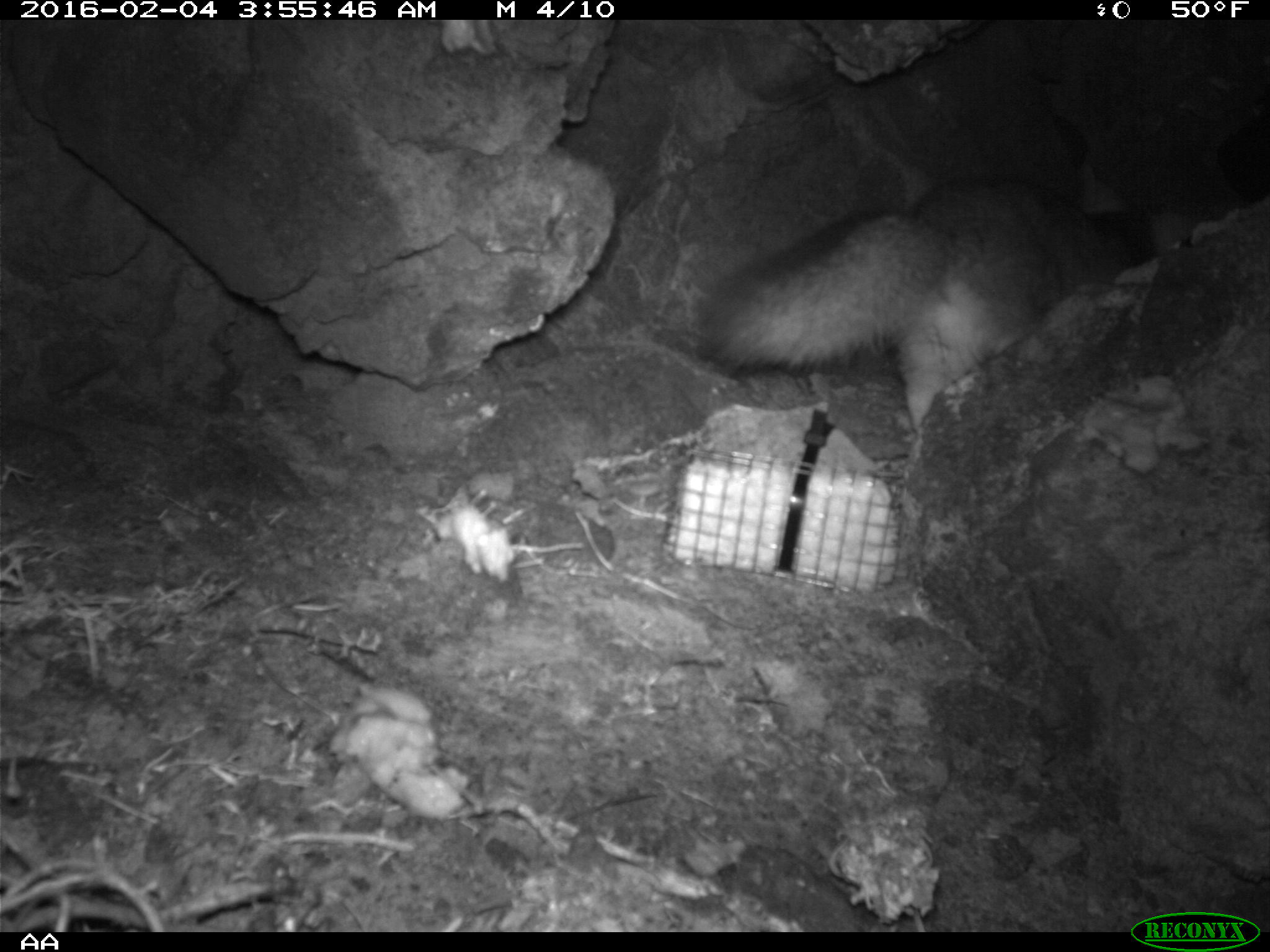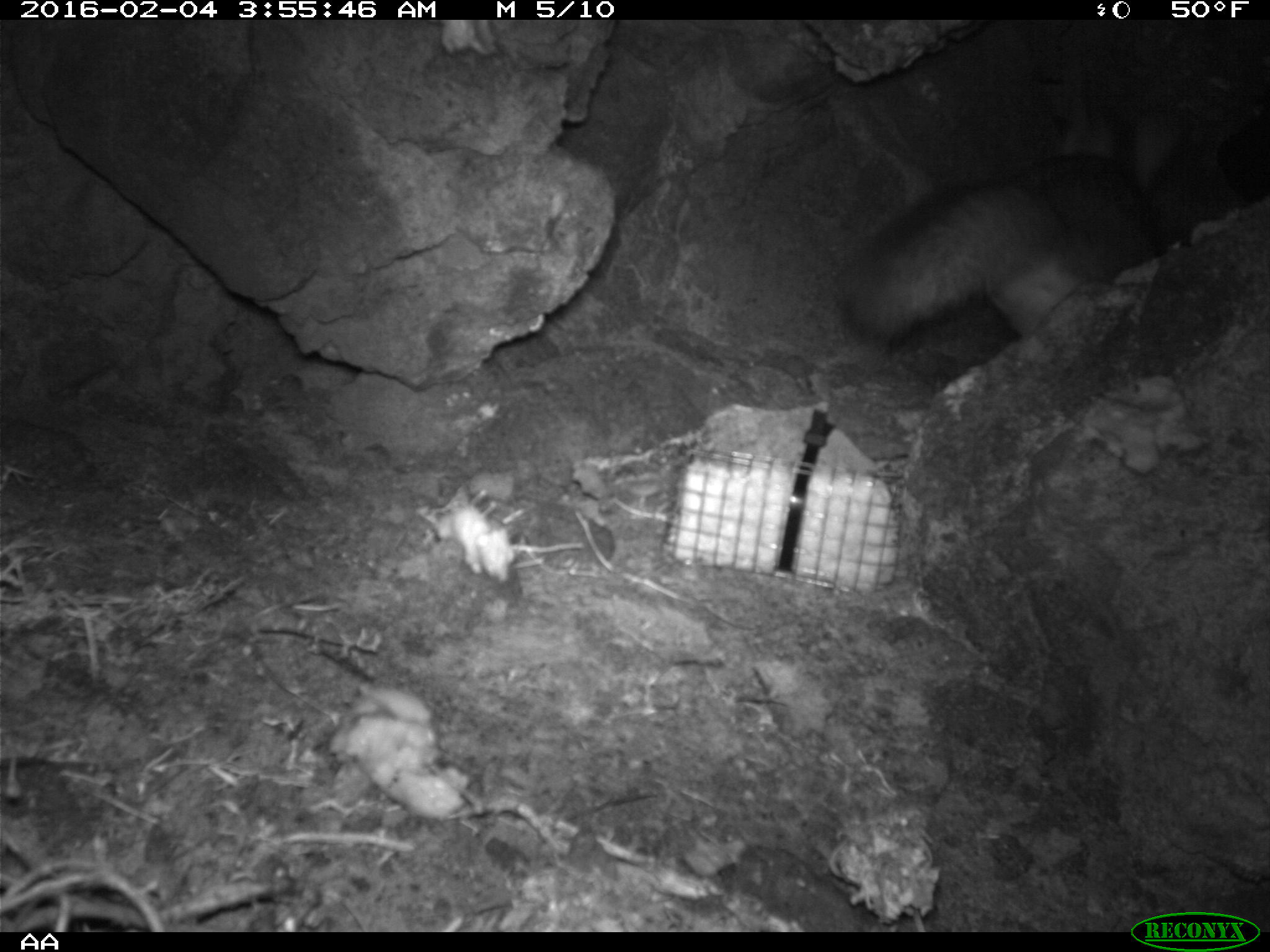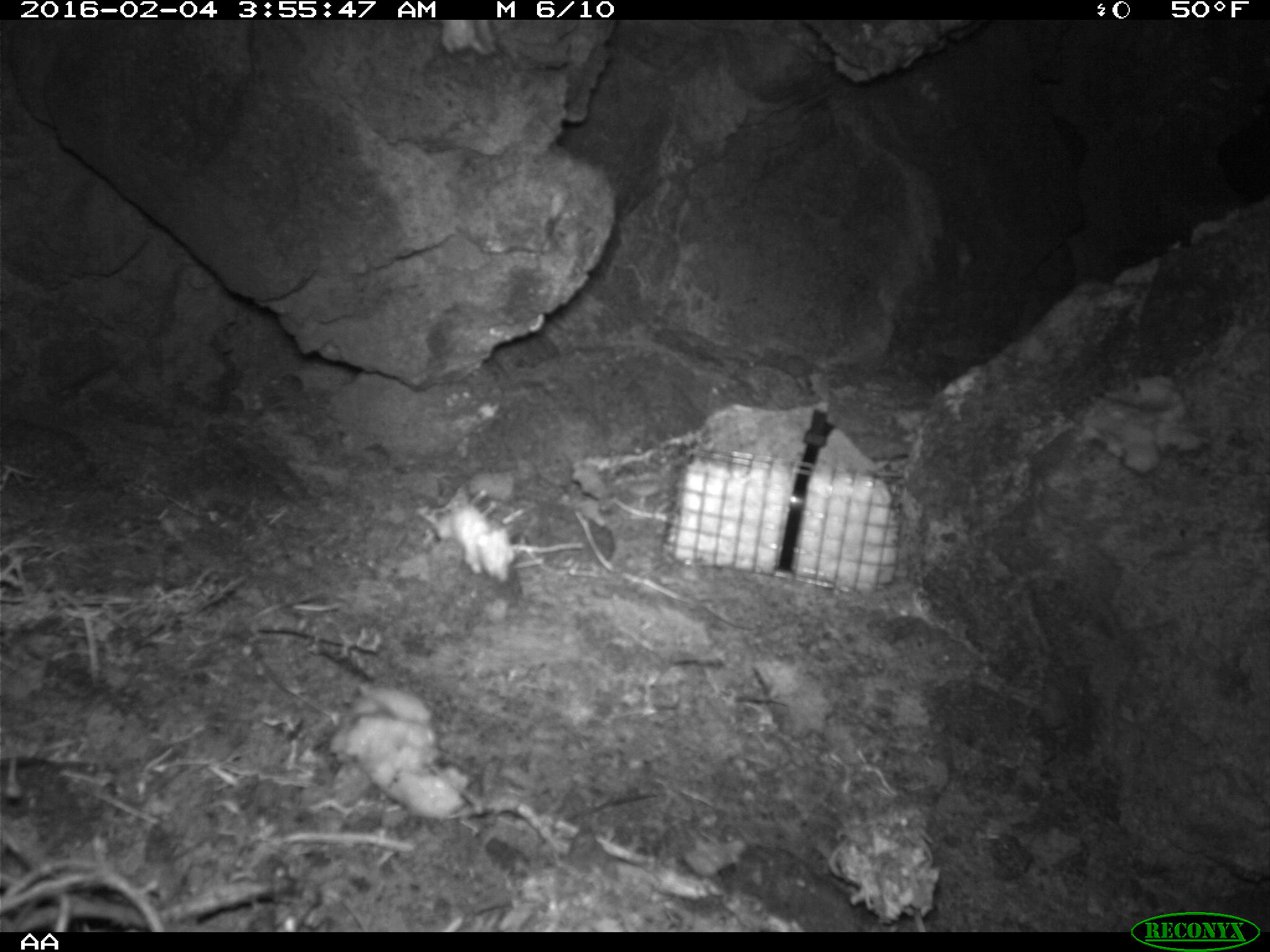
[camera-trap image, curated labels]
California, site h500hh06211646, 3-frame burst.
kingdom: Animalia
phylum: Chordata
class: Mammalia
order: Carnivora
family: Canidae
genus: Urocyon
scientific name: Urocyon littoralis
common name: island fox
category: fox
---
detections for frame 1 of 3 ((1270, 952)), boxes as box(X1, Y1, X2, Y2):
fox: box(697, 177, 1125, 427)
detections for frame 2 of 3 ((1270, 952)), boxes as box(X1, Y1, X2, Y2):
fox: box(837, 154, 1165, 342)